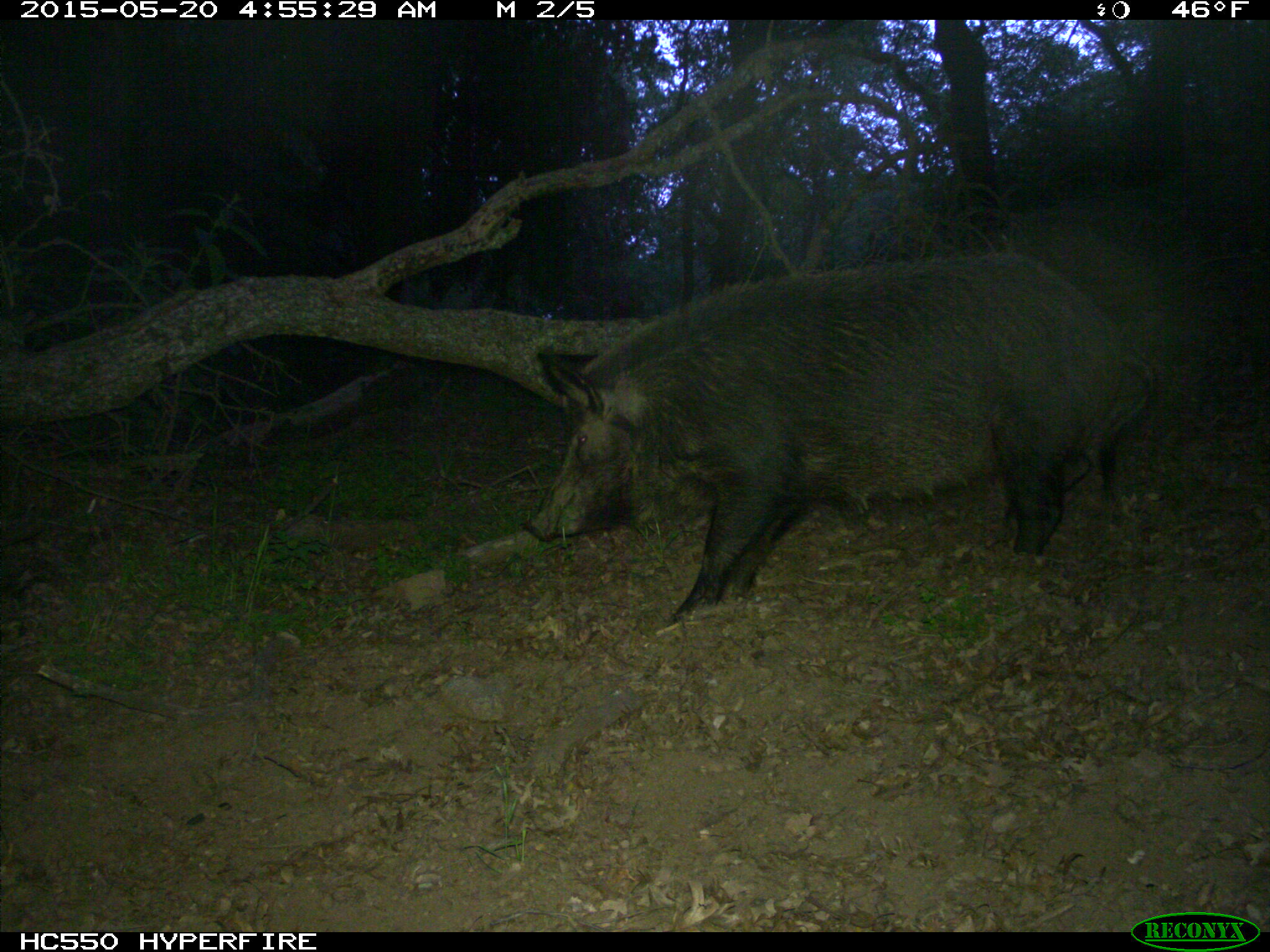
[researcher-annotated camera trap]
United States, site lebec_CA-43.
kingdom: Animalia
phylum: Chordata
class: Mammalia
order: Artiodactyla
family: Suidae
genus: Sus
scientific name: Sus scrofa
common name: wild boar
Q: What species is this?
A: Sus scrofa (wild boar).